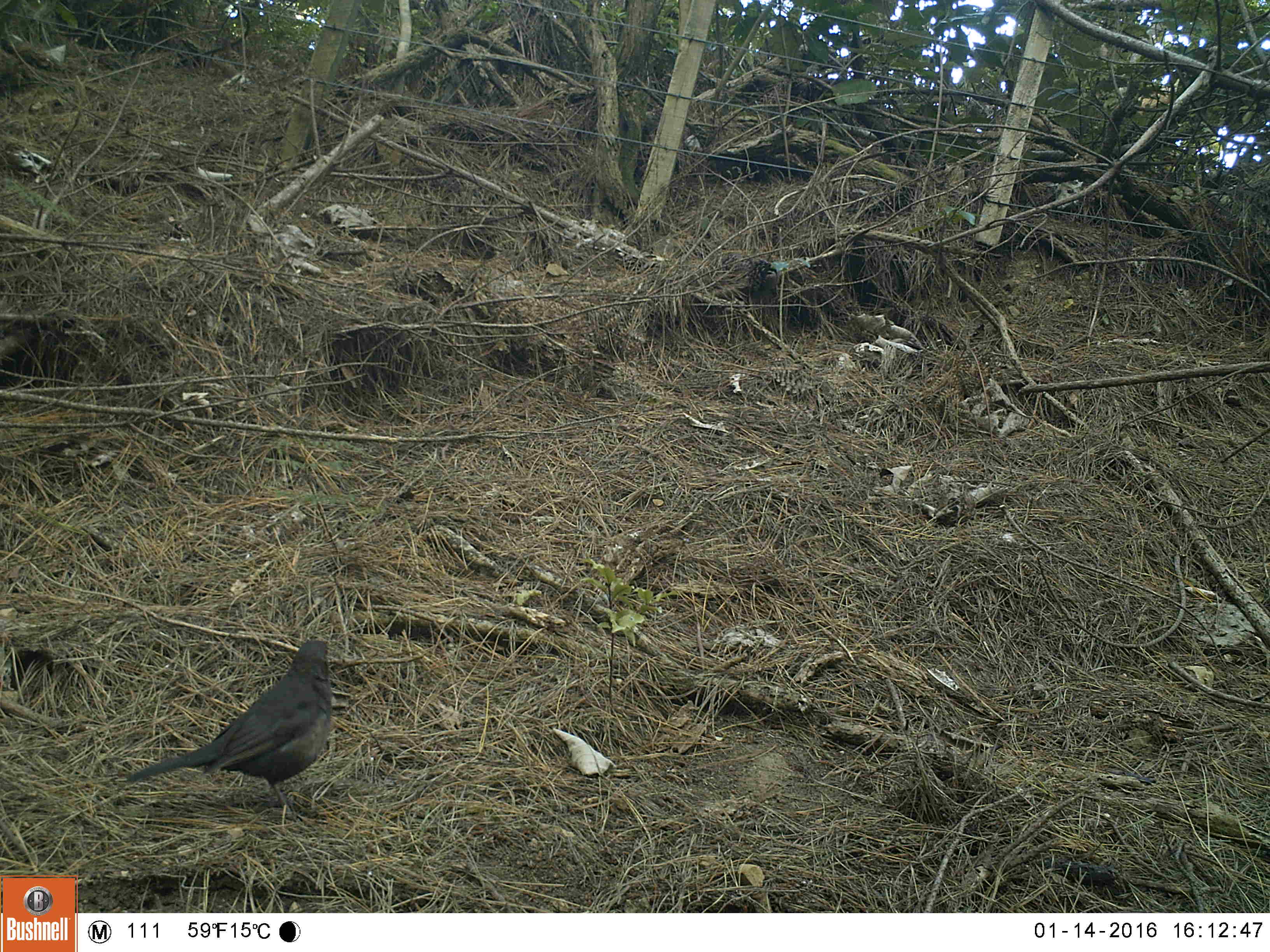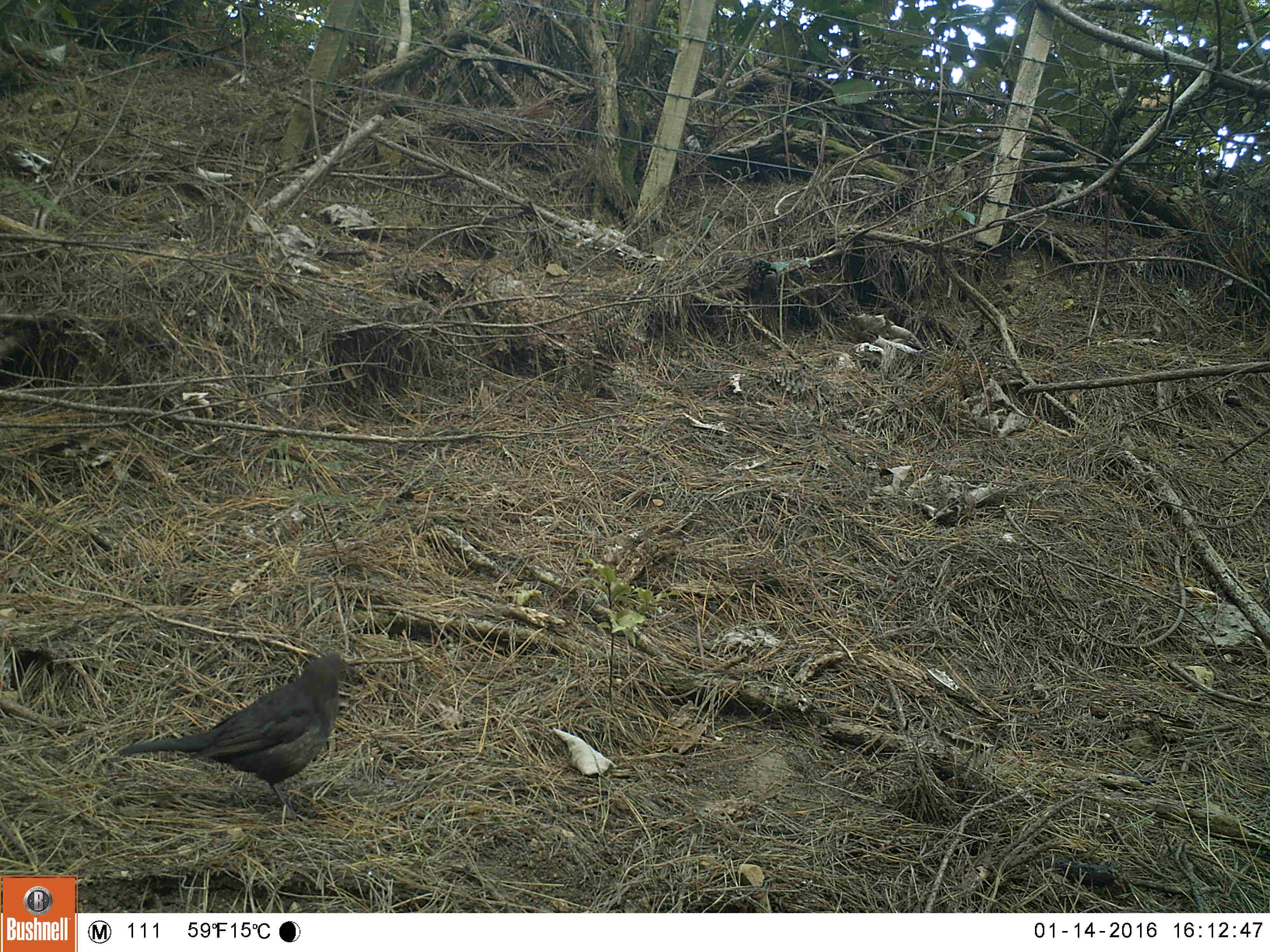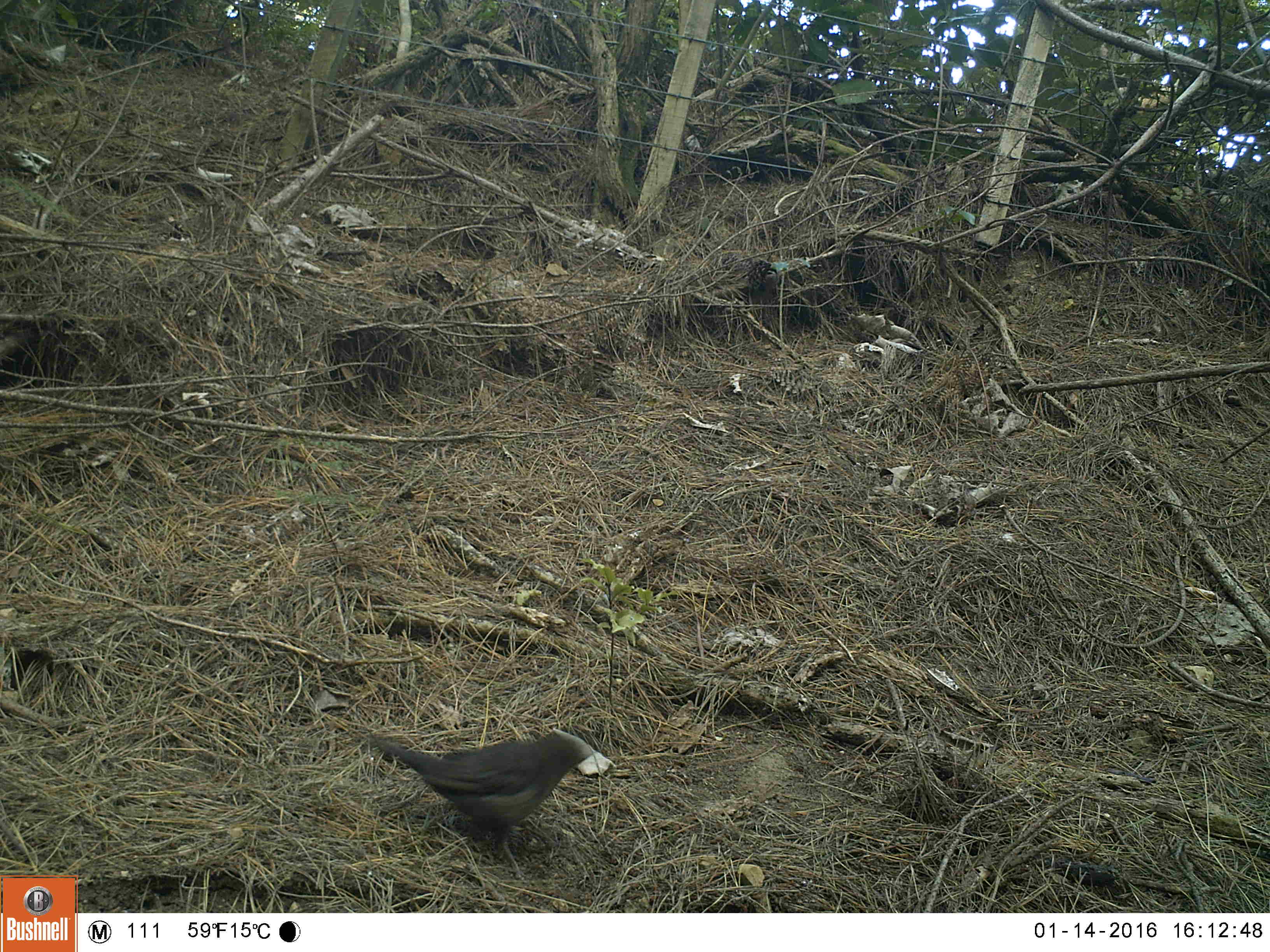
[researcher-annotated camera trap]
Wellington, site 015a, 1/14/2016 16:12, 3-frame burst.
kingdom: Animalia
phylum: Chordata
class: Aves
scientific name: Aves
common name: bird